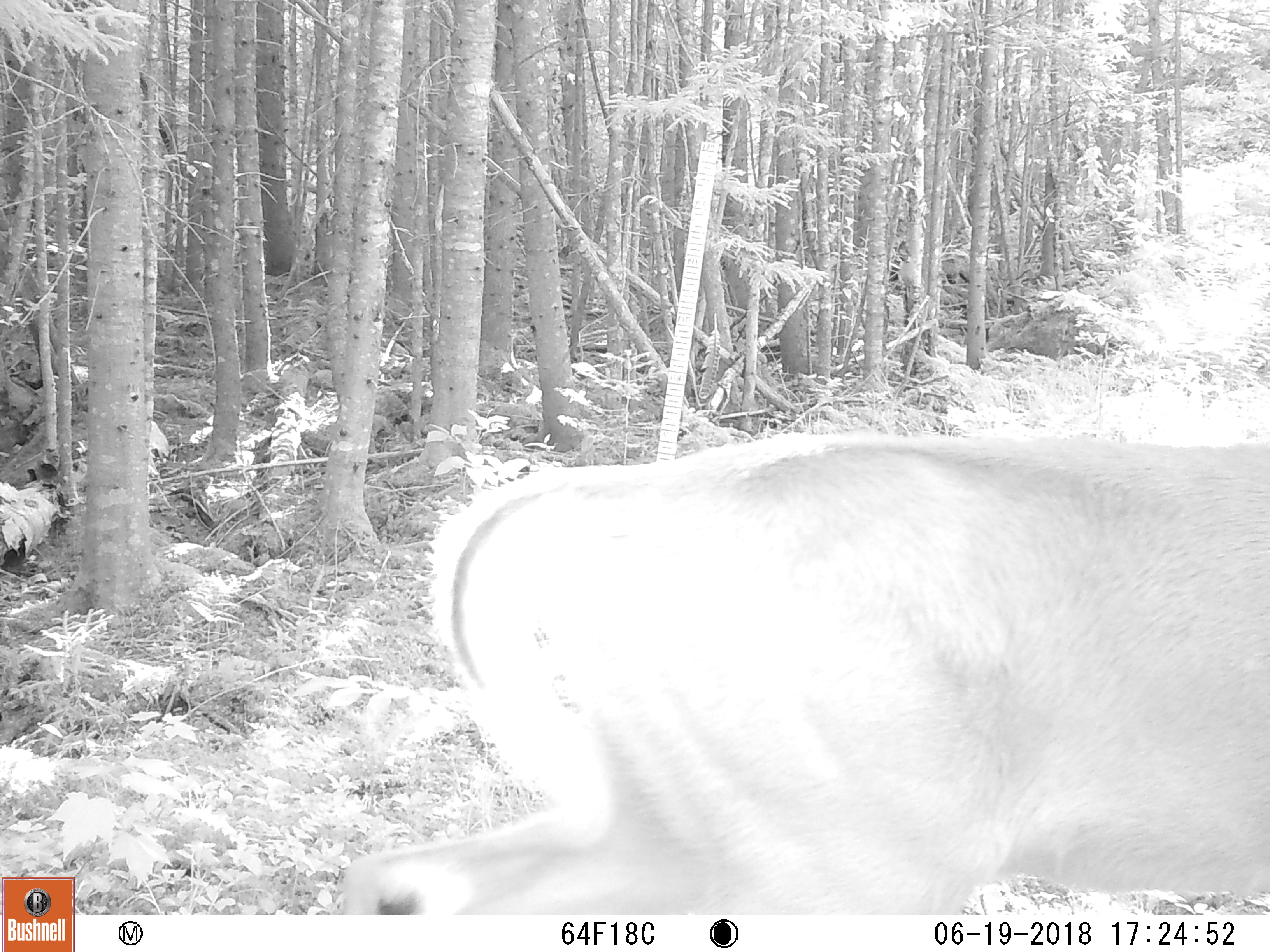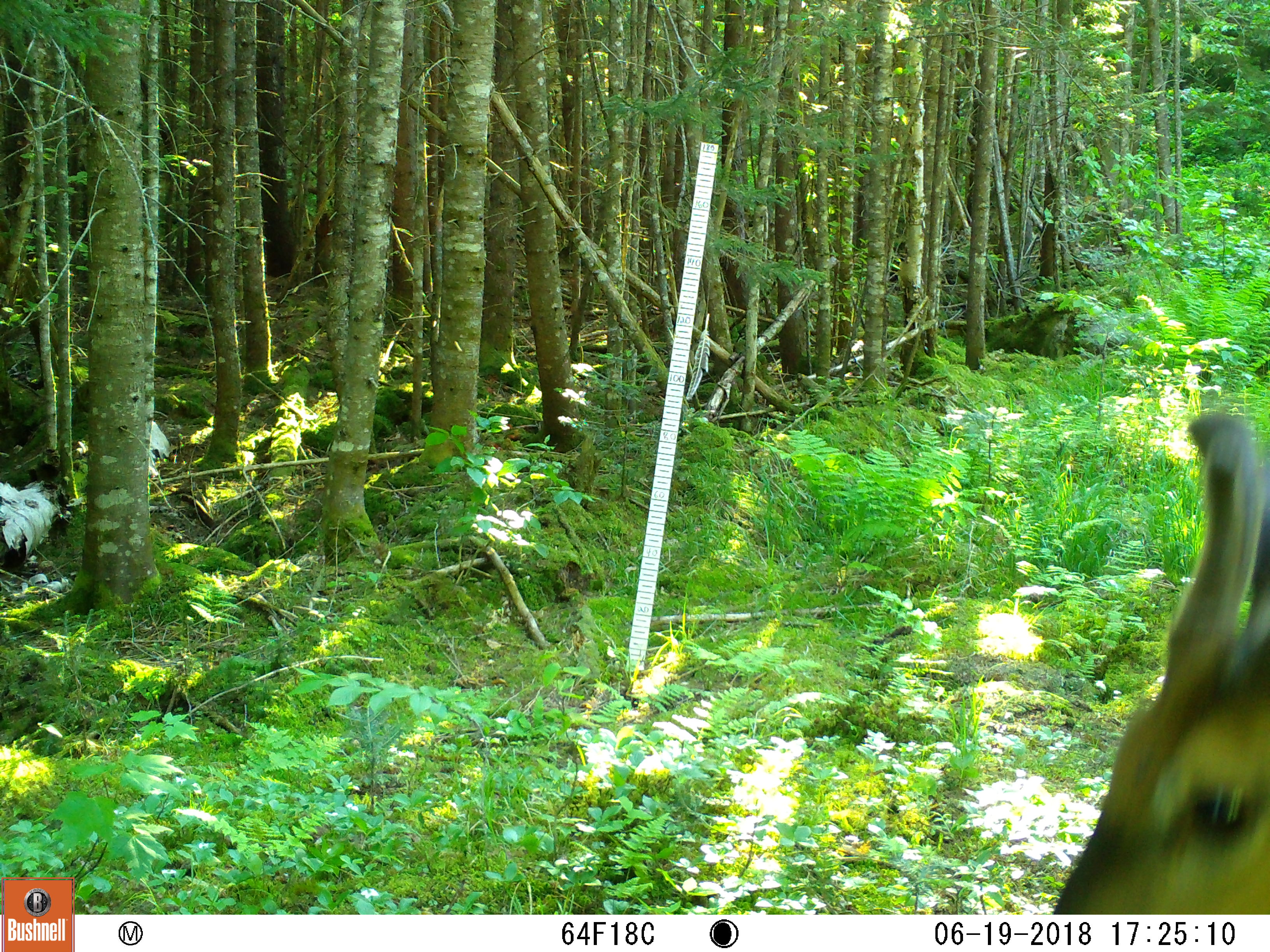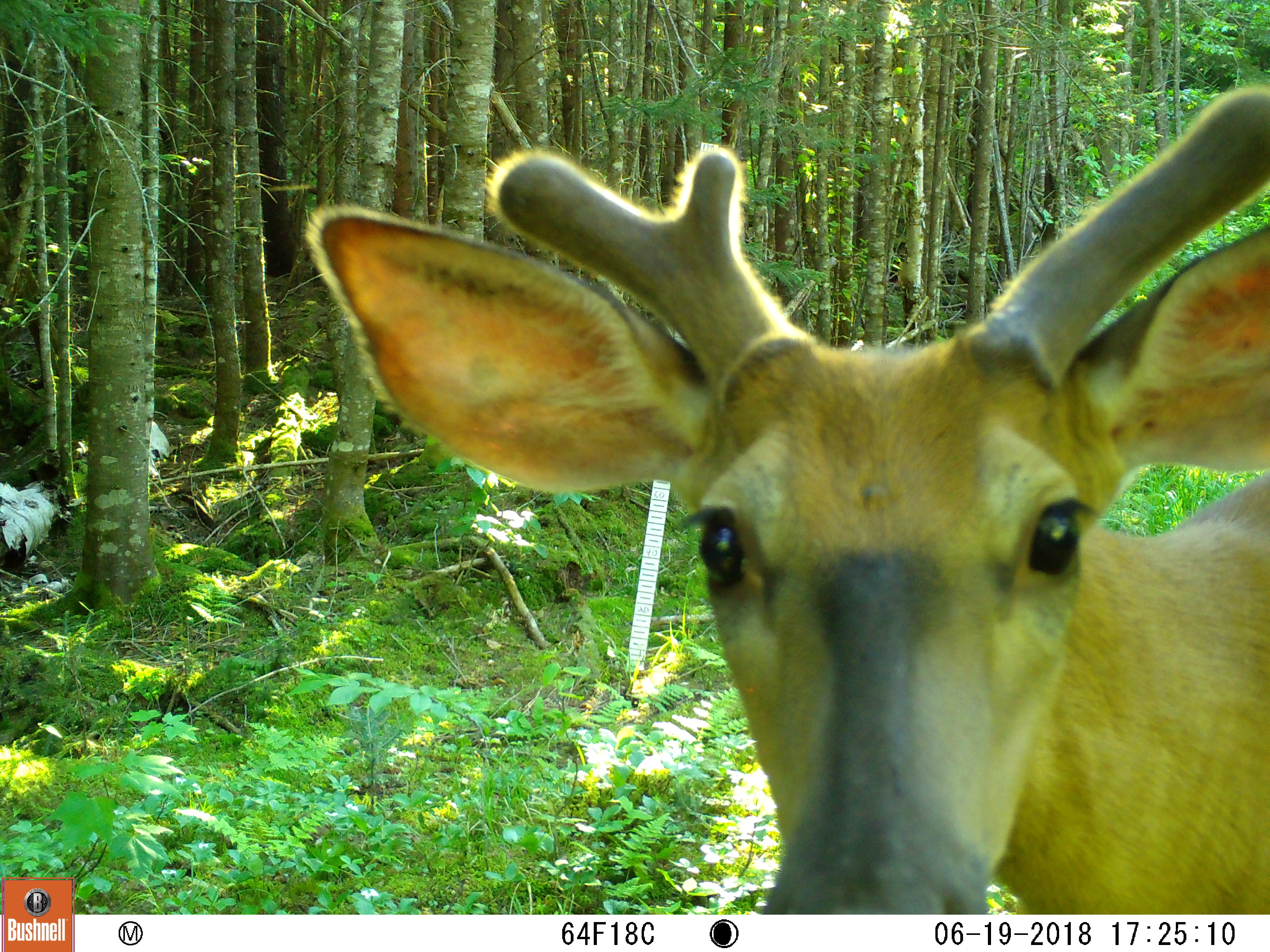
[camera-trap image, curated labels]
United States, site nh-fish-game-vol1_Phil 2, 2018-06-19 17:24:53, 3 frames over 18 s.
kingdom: Animalia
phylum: Chordata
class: Mammalia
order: Artiodactyla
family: Cervidae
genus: Odocoileus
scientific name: Odocoileus virginianus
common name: white-tailed deer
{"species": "white-tailed deer (Odocoileus virginianus)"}